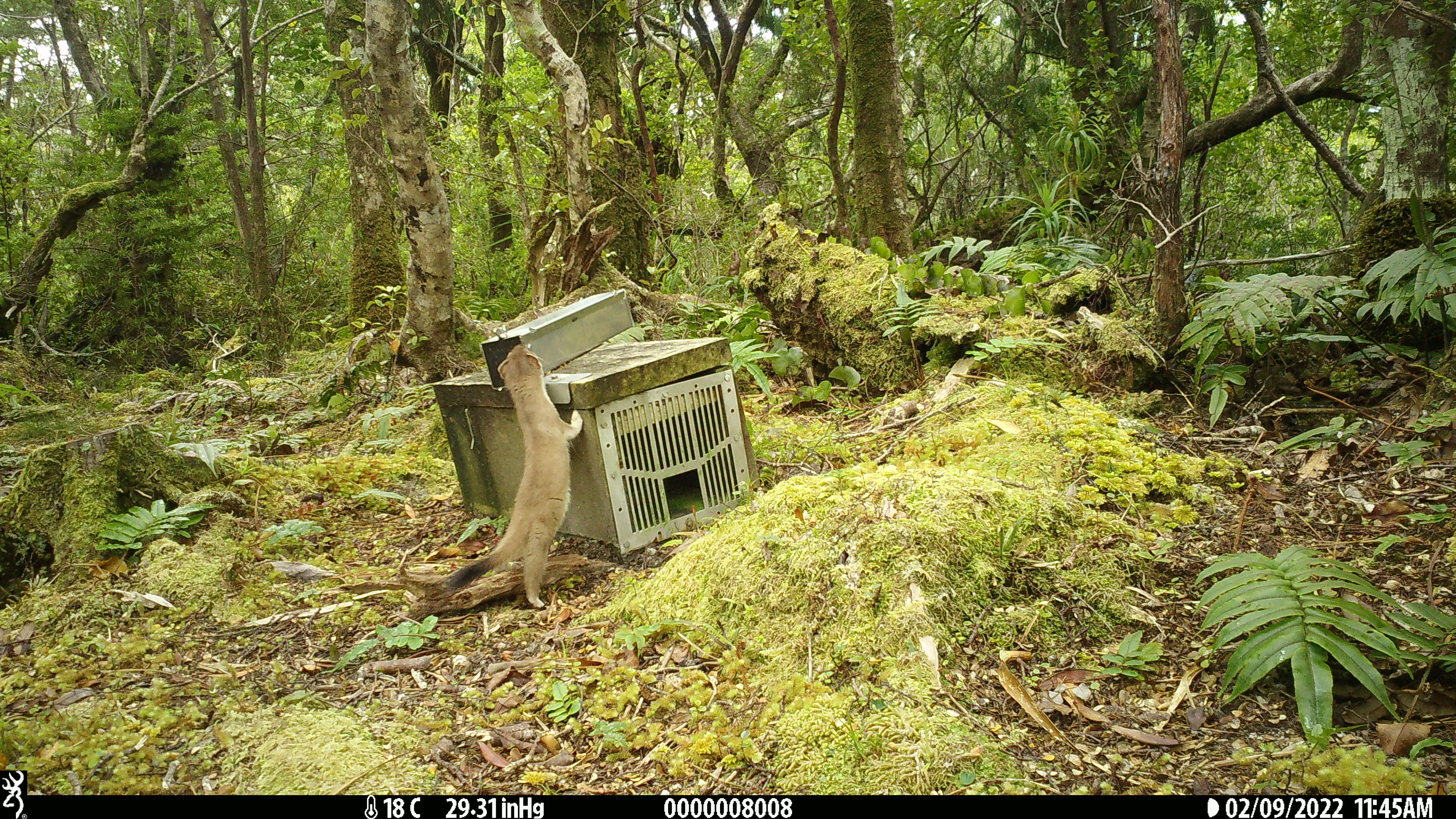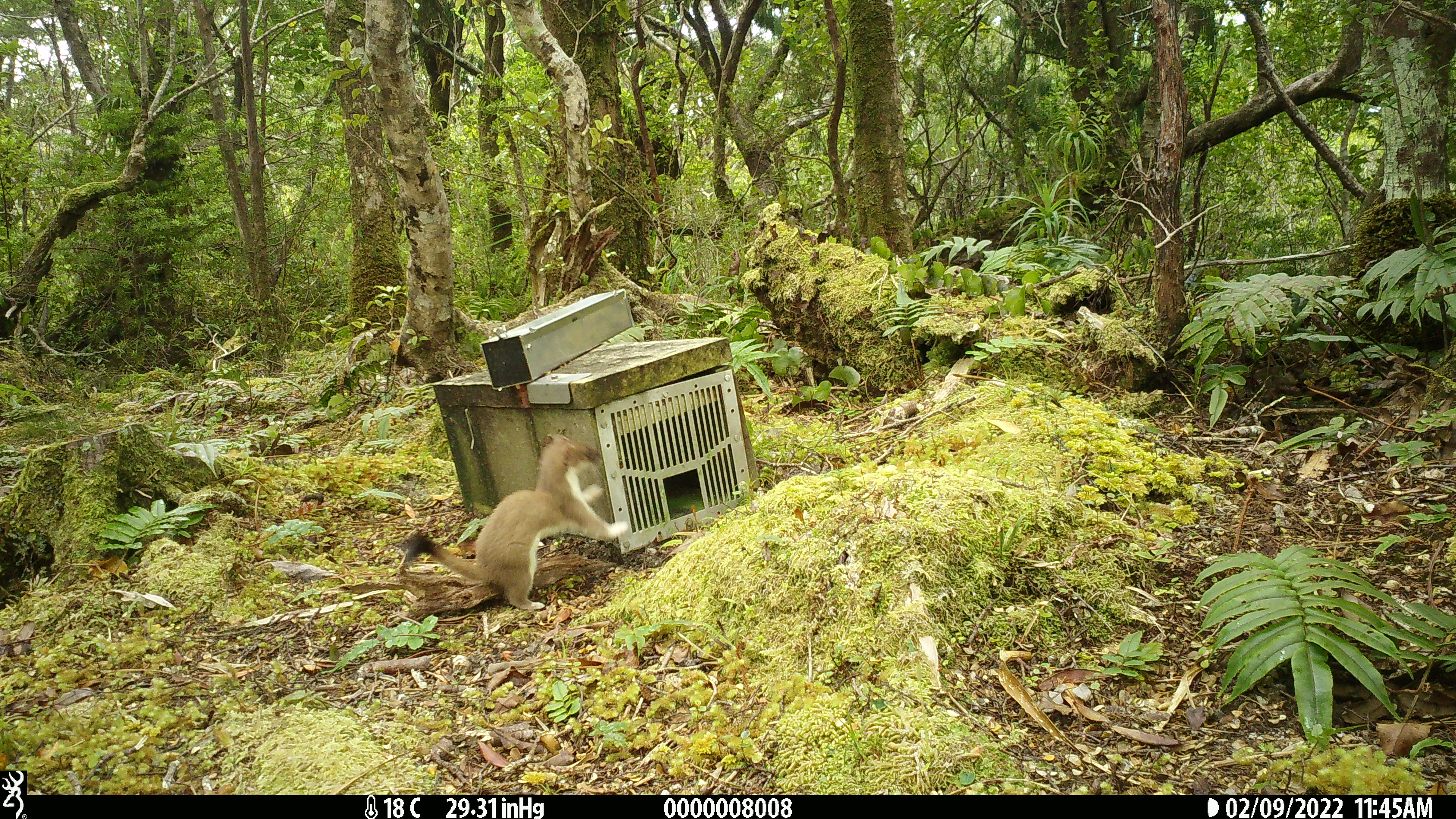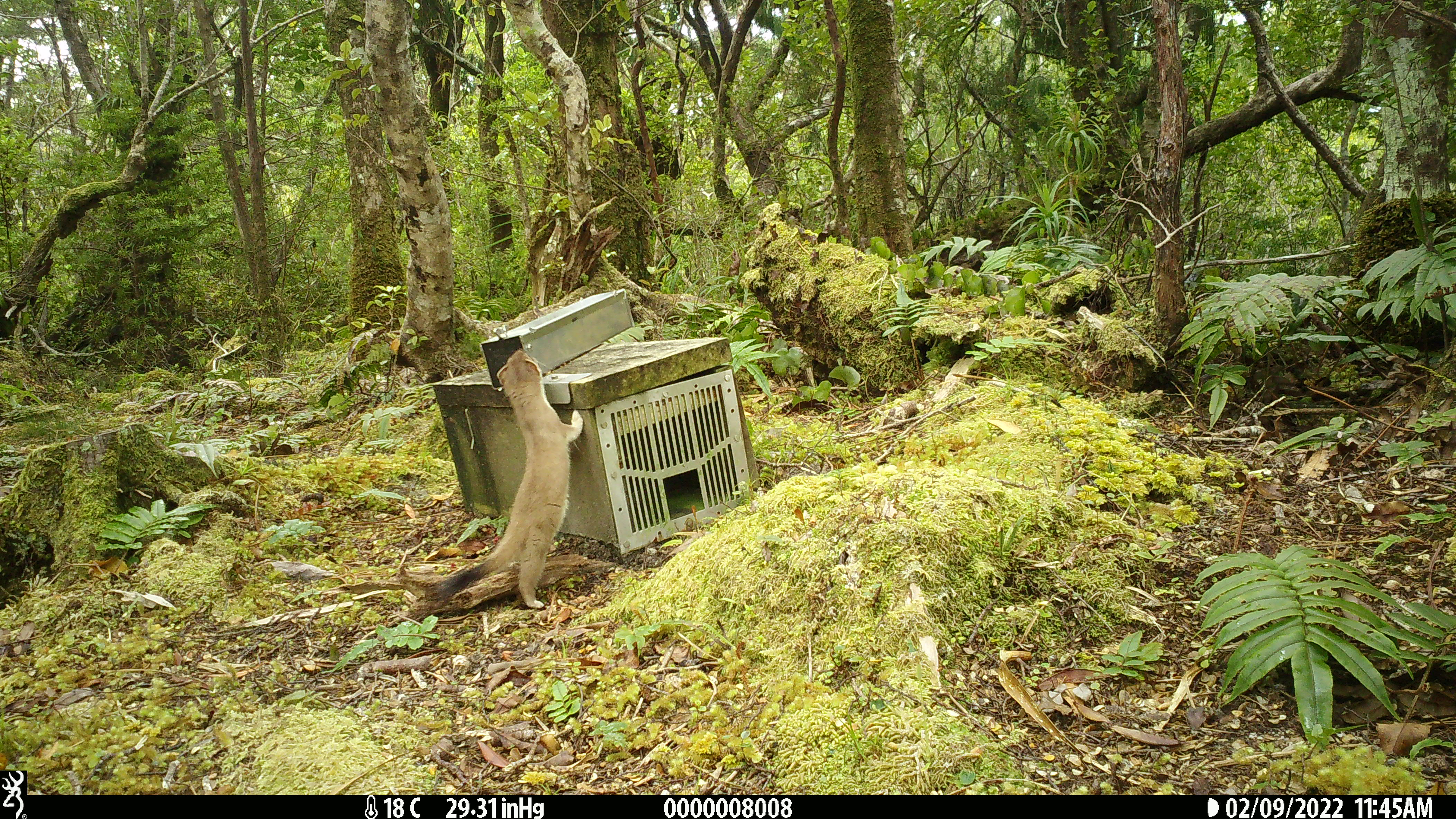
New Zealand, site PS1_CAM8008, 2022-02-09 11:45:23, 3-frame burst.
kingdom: Animalia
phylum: Chordata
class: Mammalia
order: Carnivora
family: Mustelidae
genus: Mustela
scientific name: Mustela erminea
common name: stoat